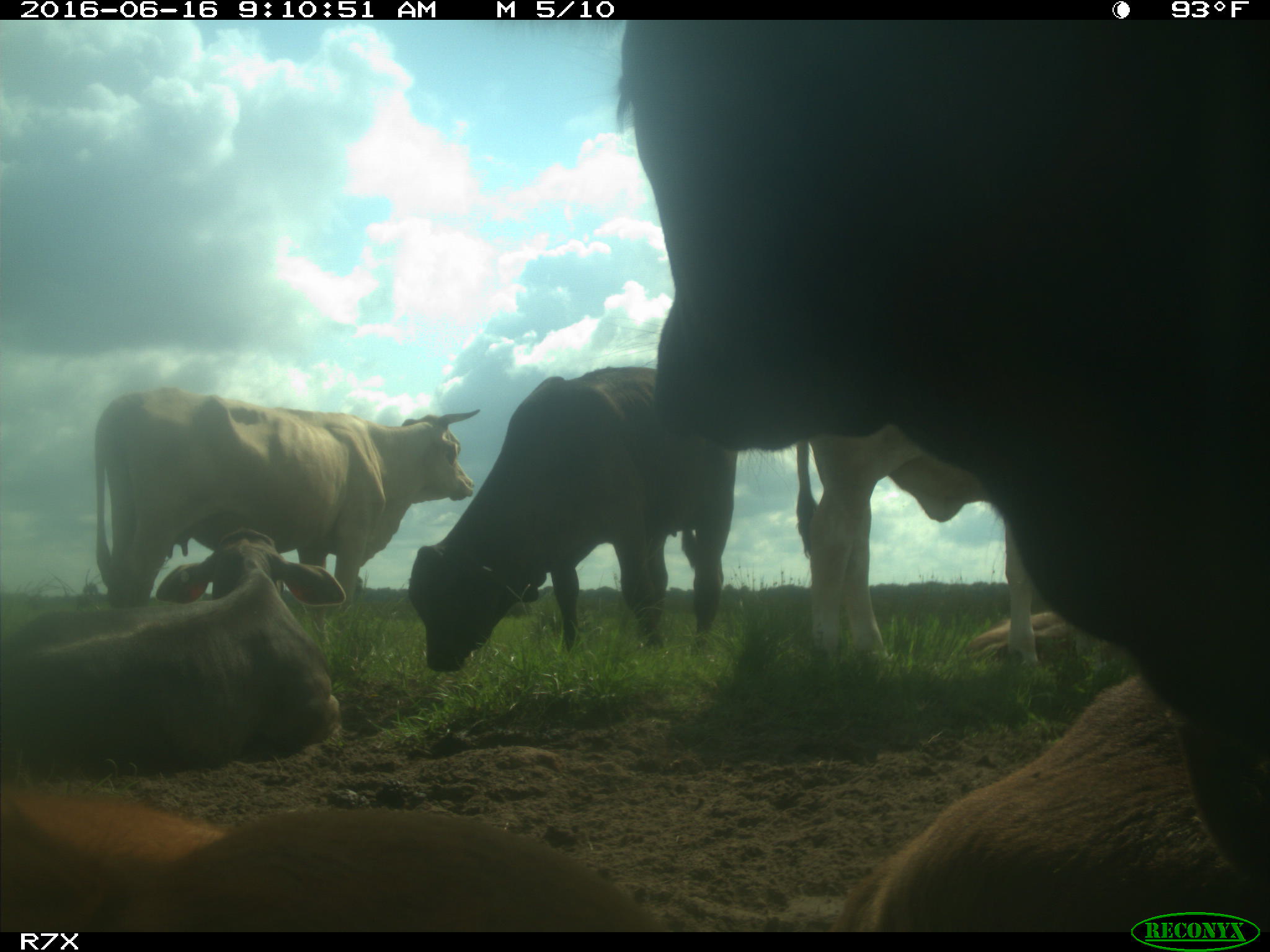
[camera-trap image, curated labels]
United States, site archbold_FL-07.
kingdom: Animalia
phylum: Chordata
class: Mammalia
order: Artiodactyla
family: Bovidae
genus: Bos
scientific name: Bos taurus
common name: domestic cow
Bos taurus (domestic cow).